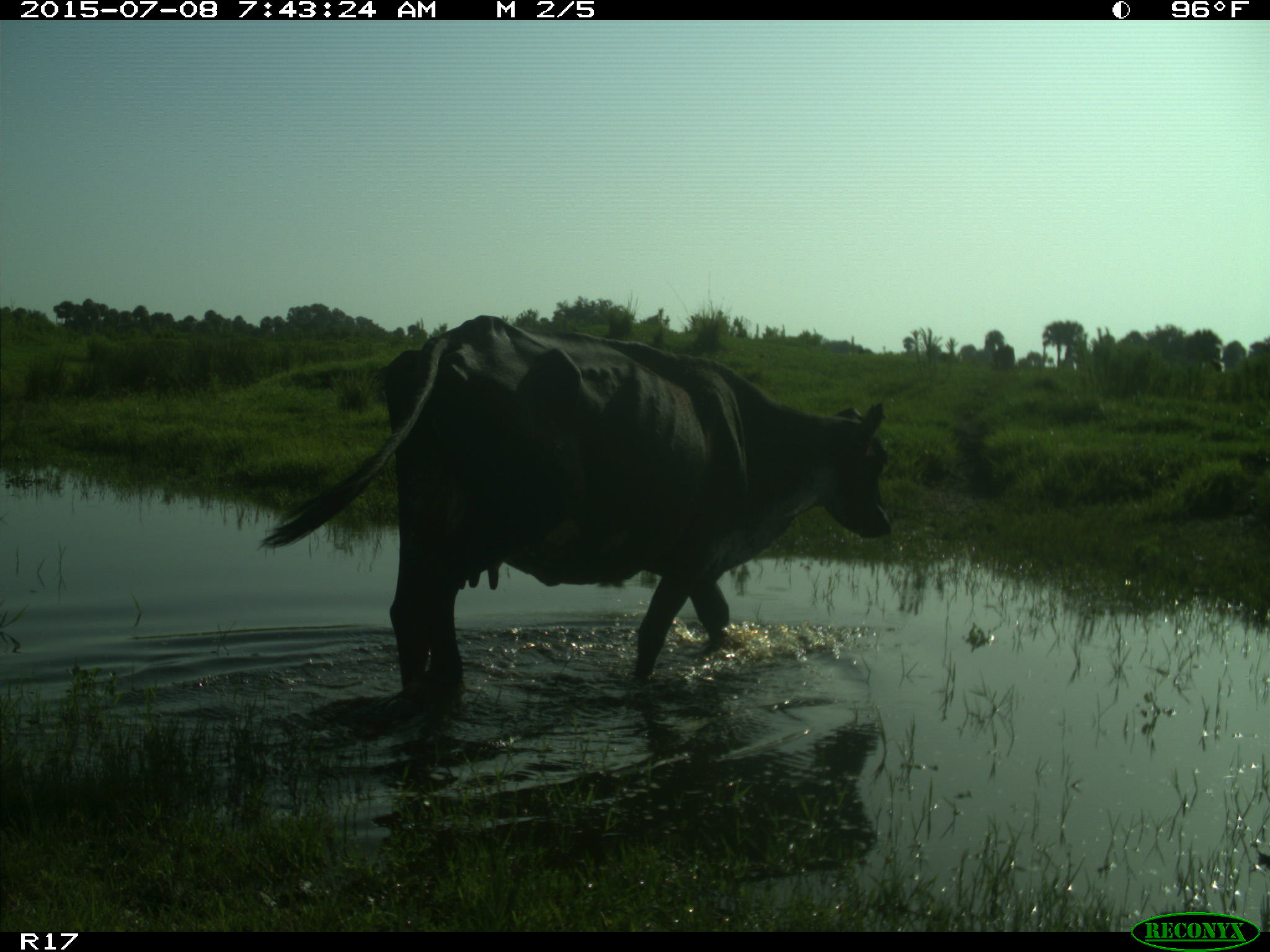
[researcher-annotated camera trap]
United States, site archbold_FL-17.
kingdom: Animalia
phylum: Chordata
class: Mammalia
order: Artiodactyla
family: Bovidae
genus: Bos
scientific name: Bos taurus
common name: domestic cow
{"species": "Bos taurus (domestic cow)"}